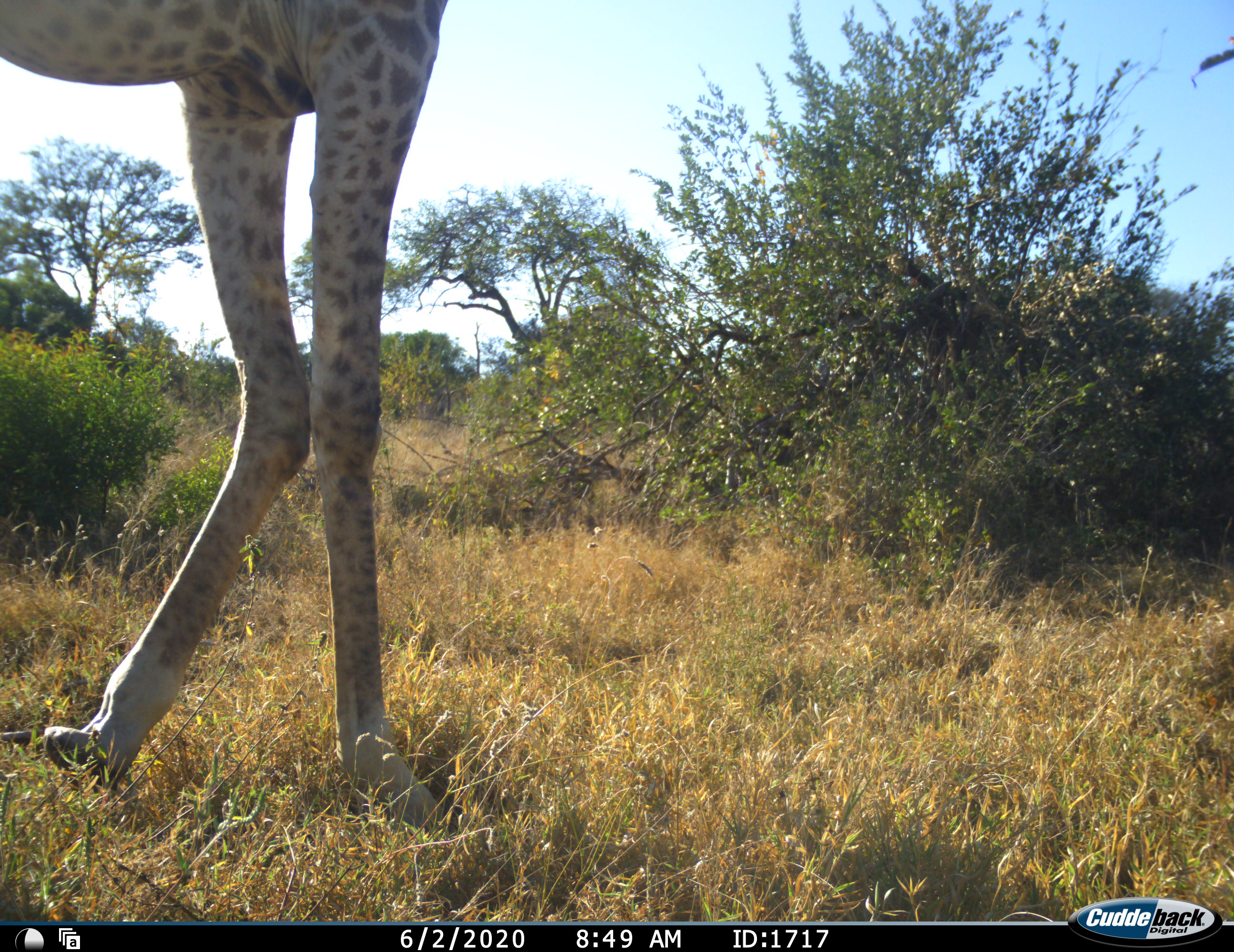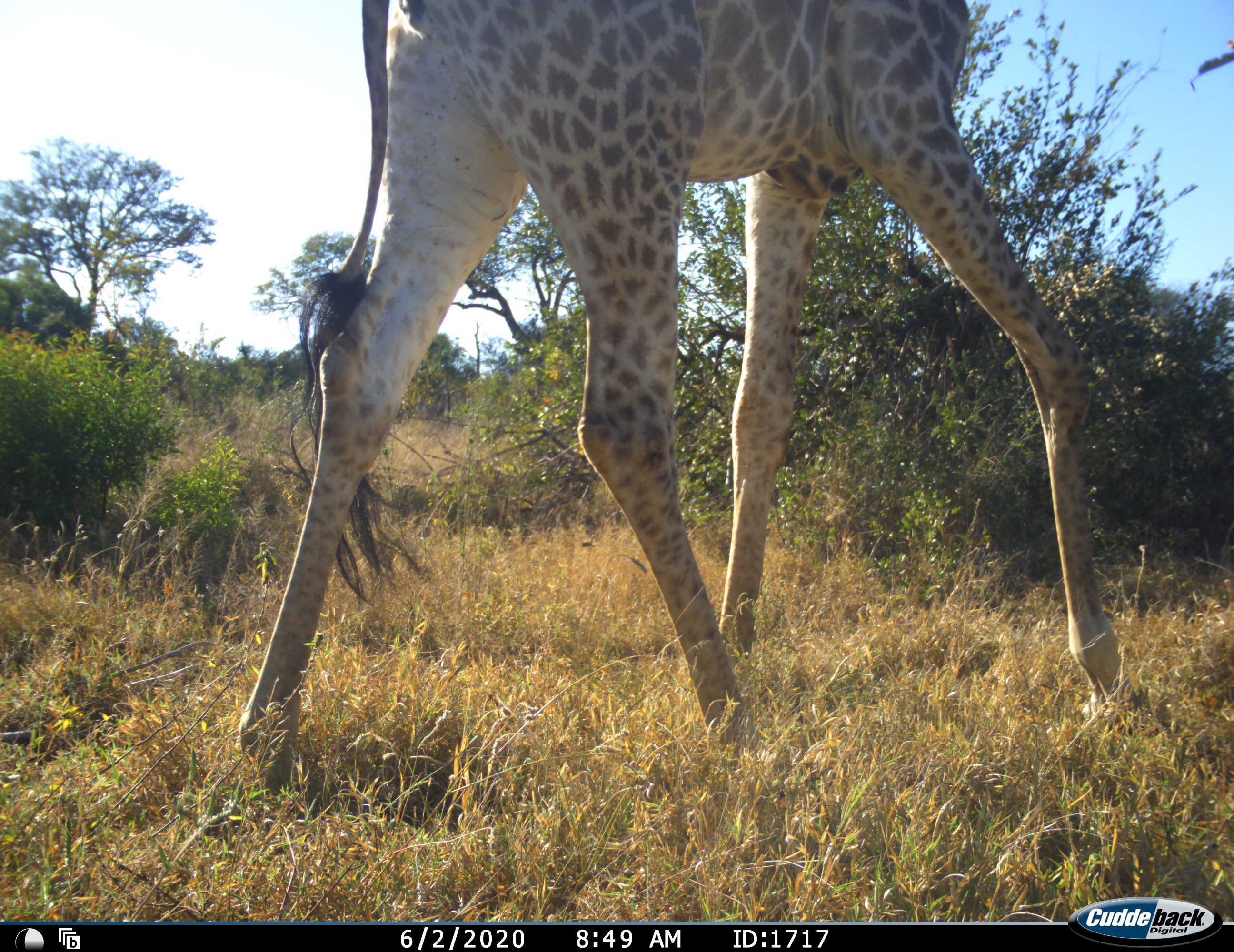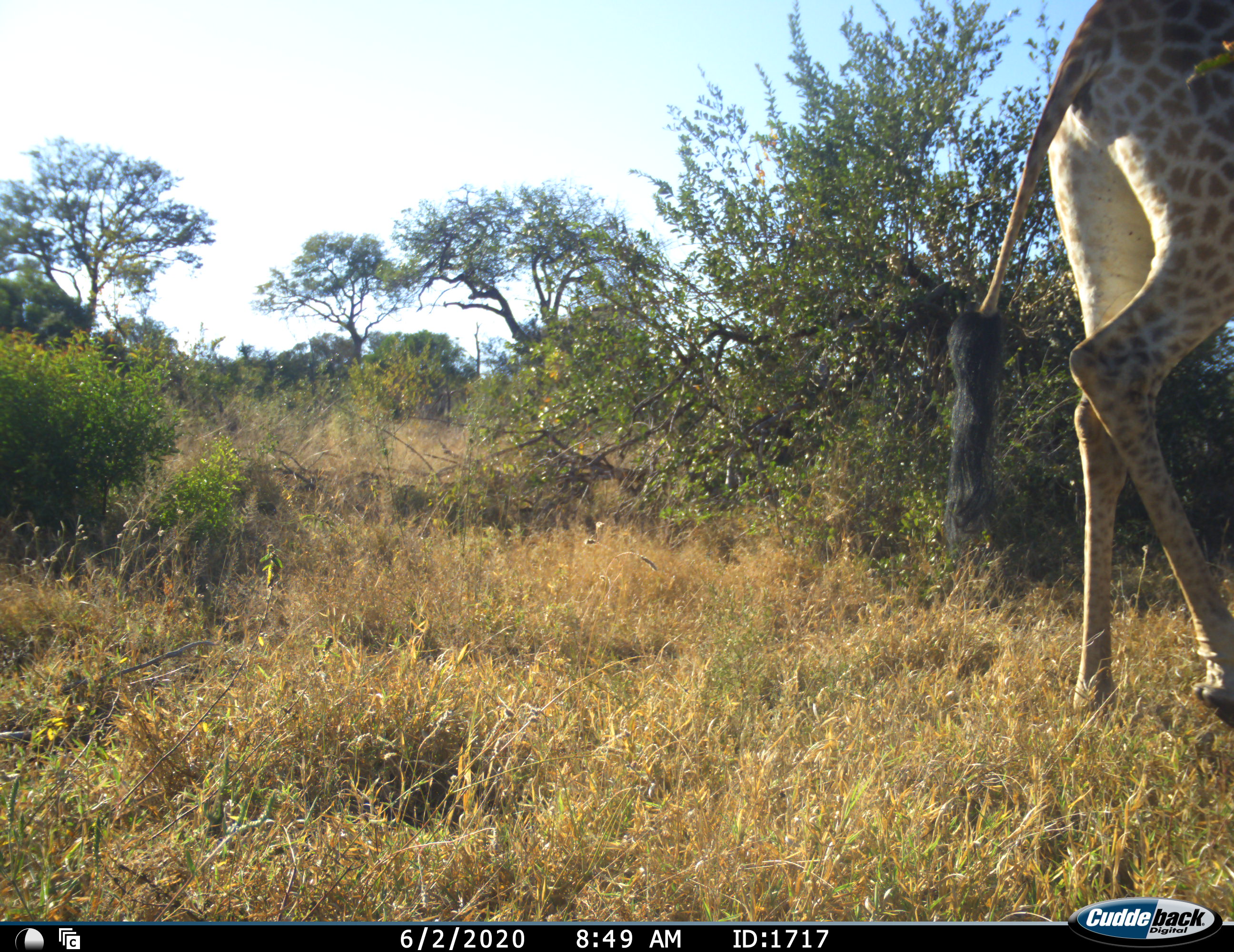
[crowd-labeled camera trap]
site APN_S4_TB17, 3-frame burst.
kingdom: Animalia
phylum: Chordata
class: Mammalia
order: Artiodactyla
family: Giraffidae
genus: Giraffa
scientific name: Giraffa camelopardalis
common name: giraffe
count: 1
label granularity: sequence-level